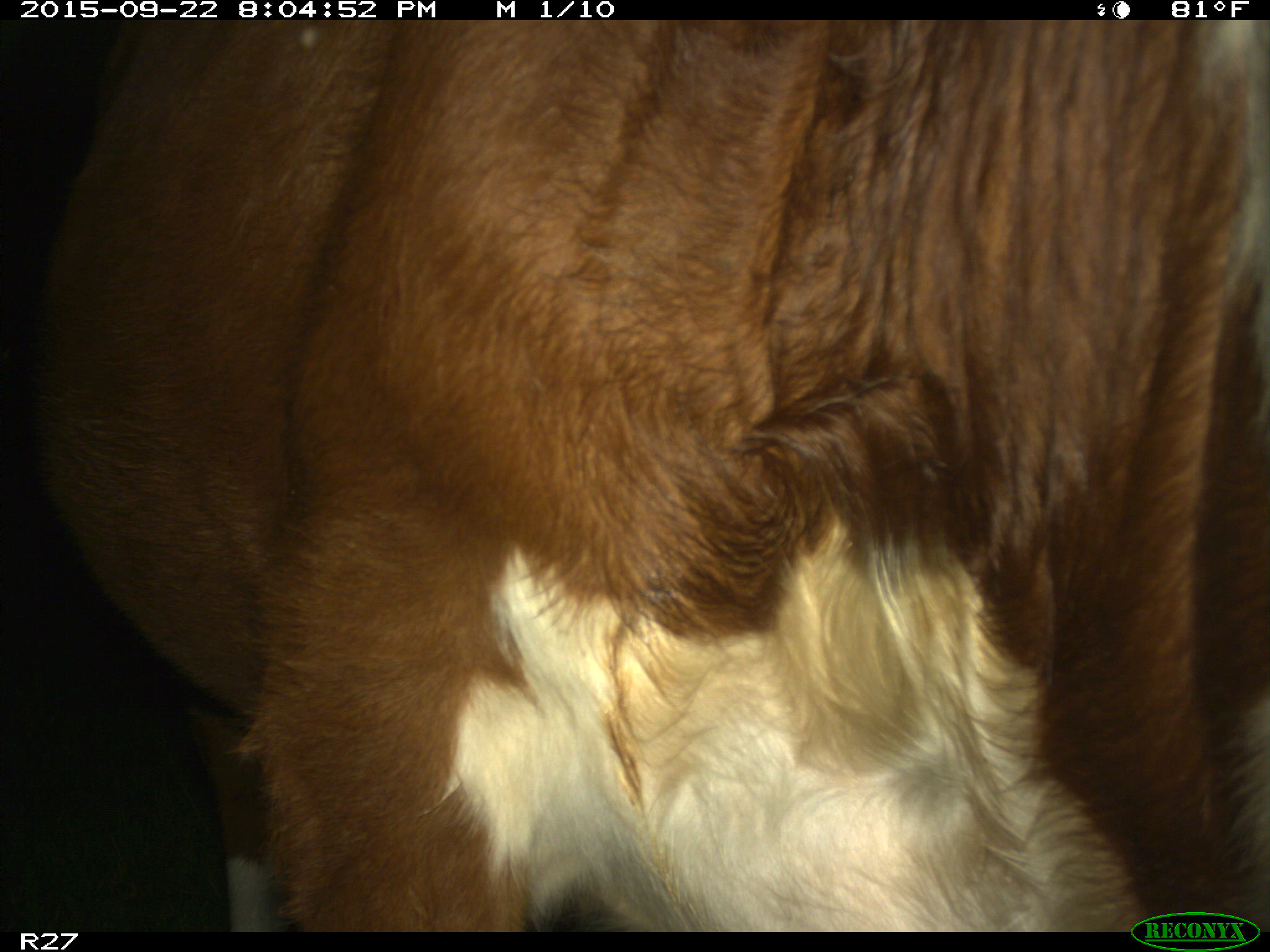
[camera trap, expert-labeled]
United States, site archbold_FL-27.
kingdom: Animalia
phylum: Chordata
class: Mammalia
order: Artiodactyla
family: Bovidae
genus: Bos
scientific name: Bos taurus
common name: domestic cow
Bos taurus (domestic cow).